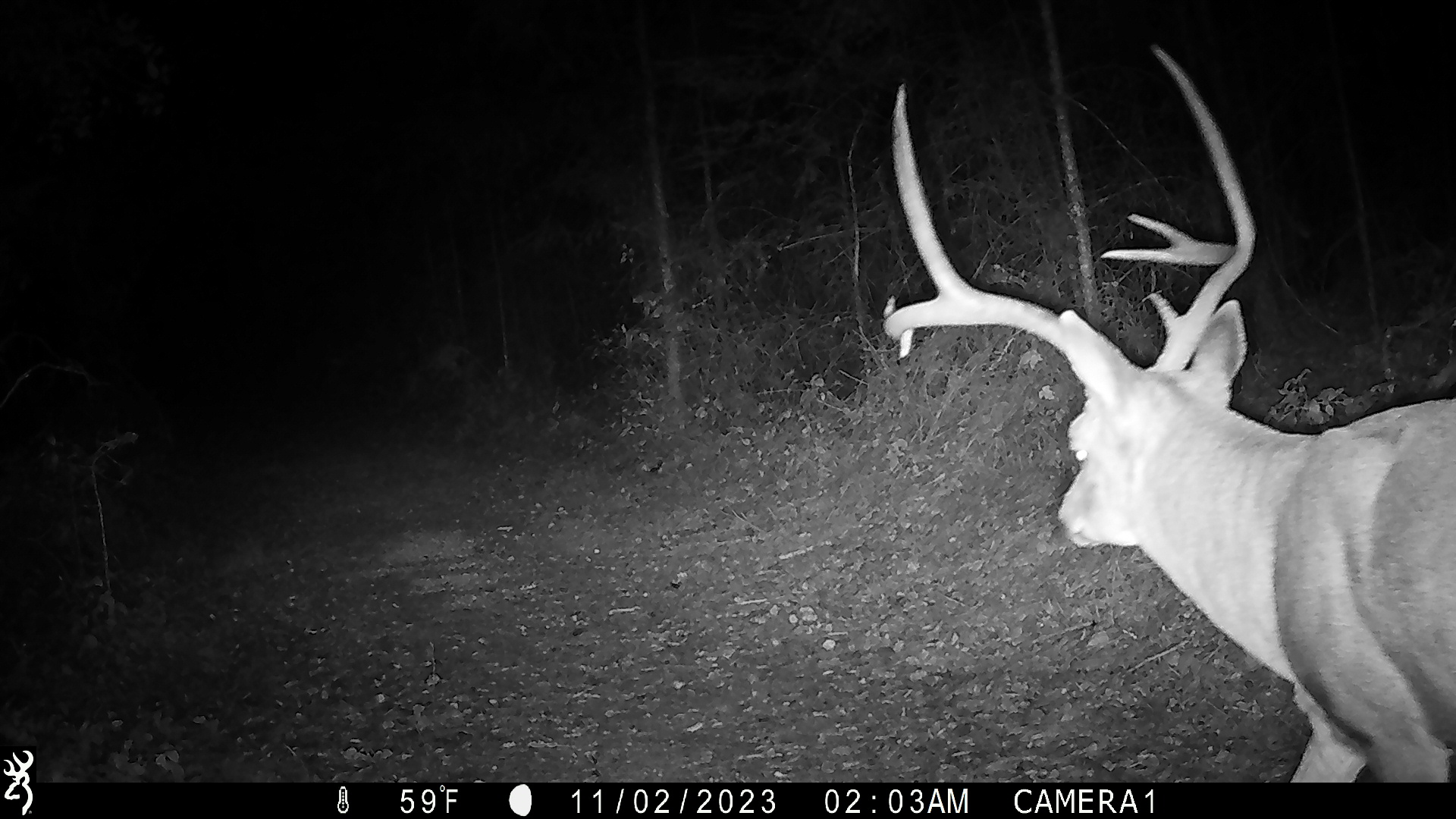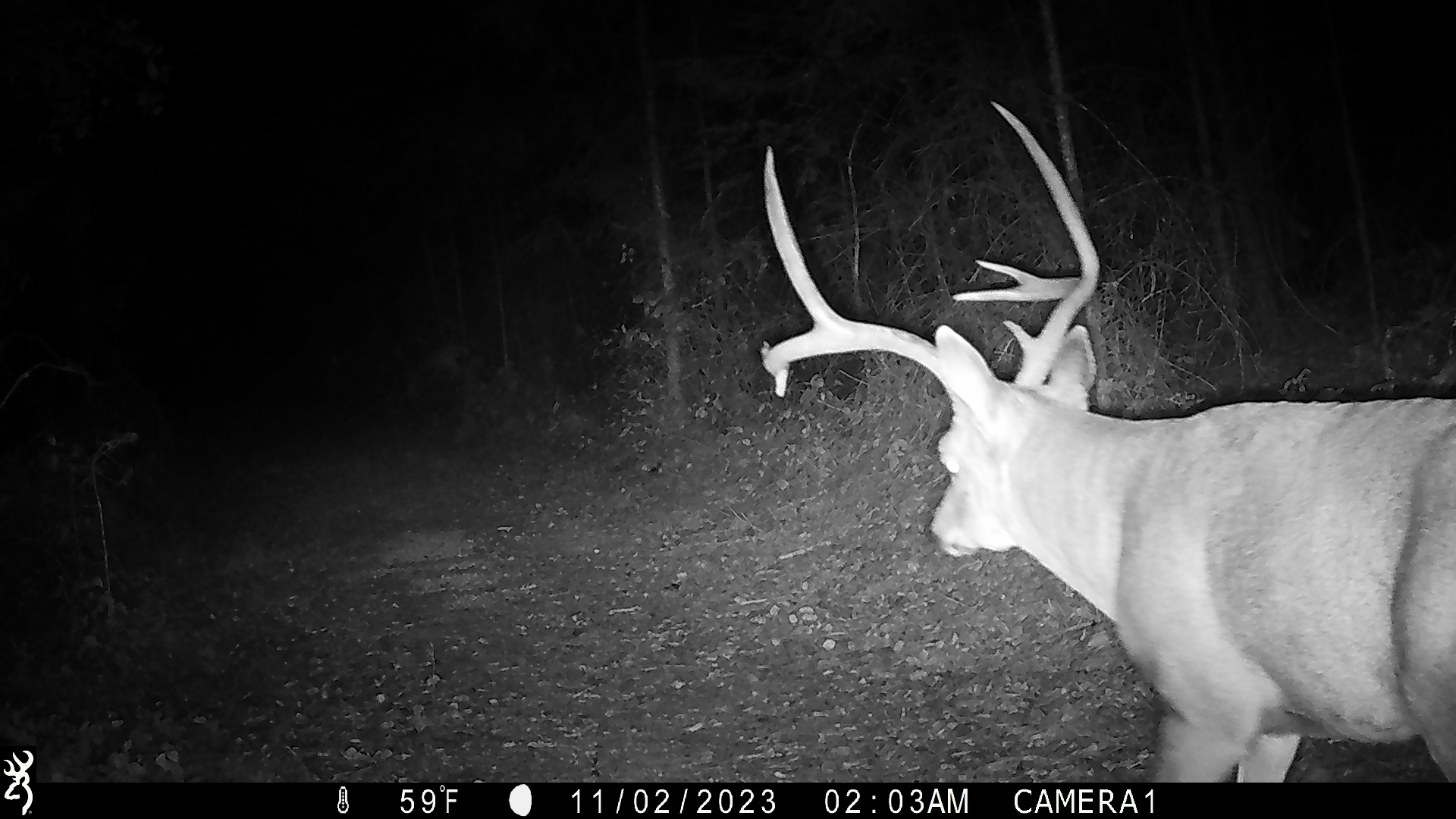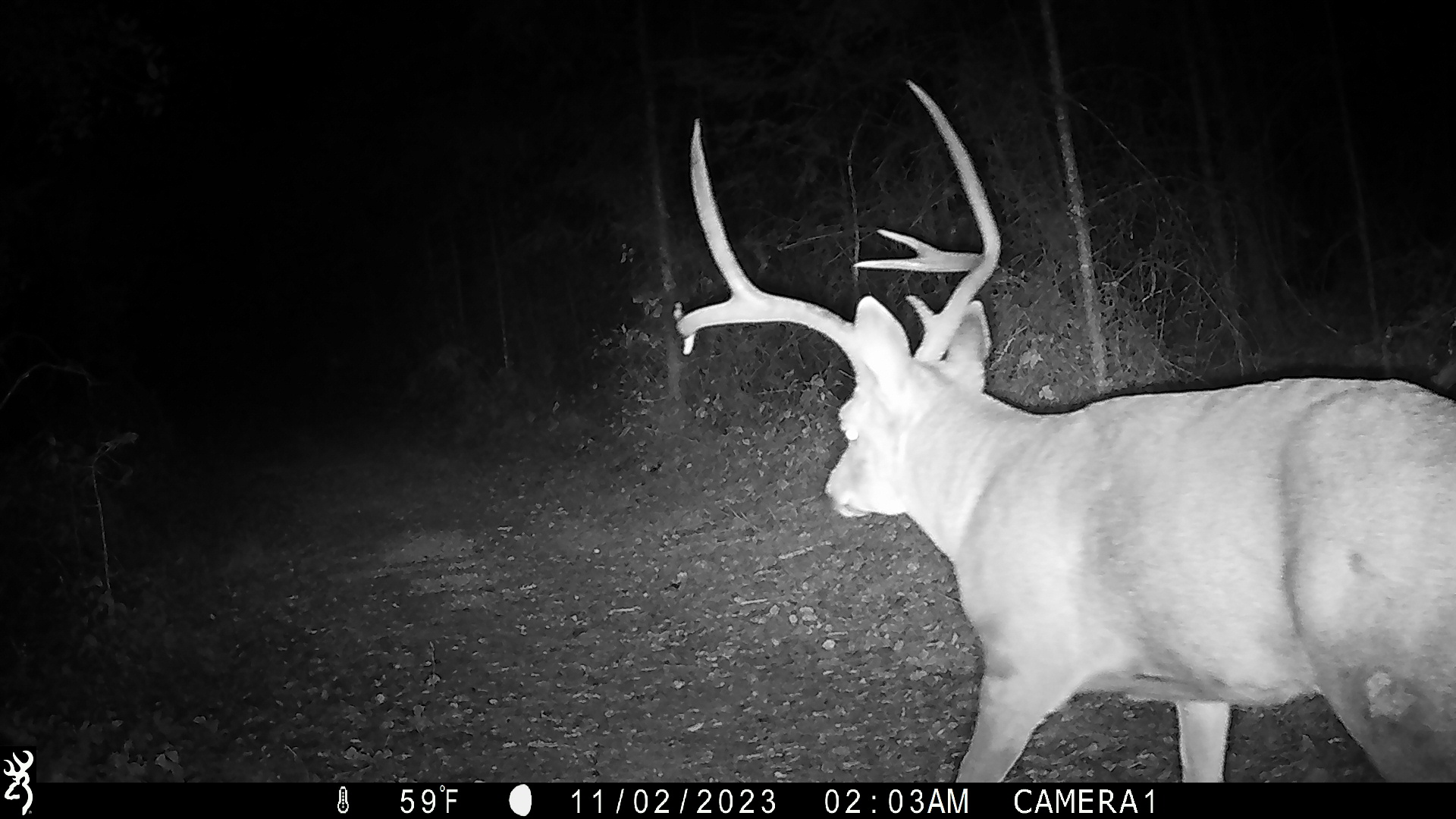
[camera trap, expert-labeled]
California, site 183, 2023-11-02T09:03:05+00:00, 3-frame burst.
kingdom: Animalia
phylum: Chordata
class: Mammalia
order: Artiodactyla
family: Cervidae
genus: Odocoileus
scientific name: Odocoileus hemionus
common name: mule deer